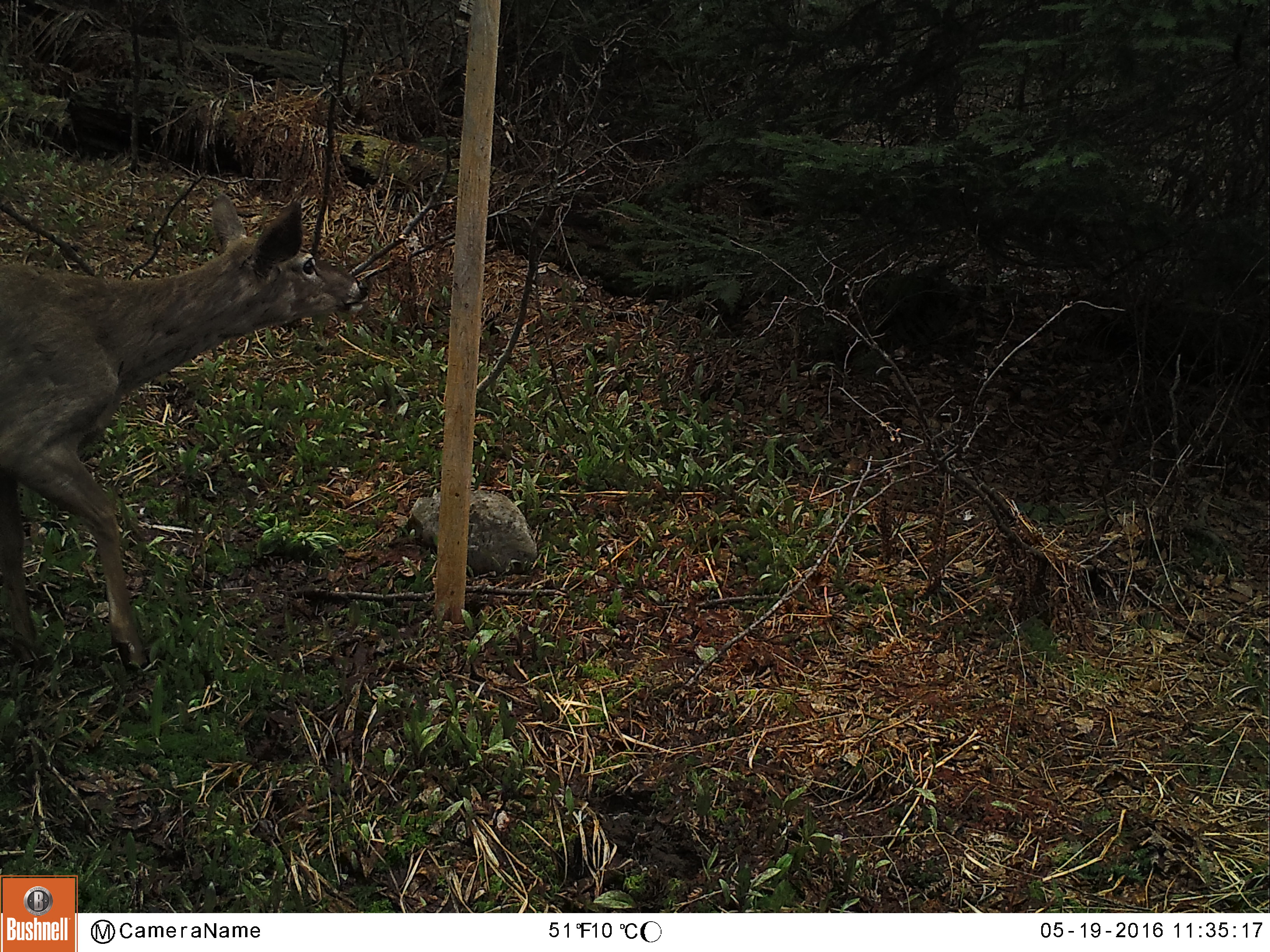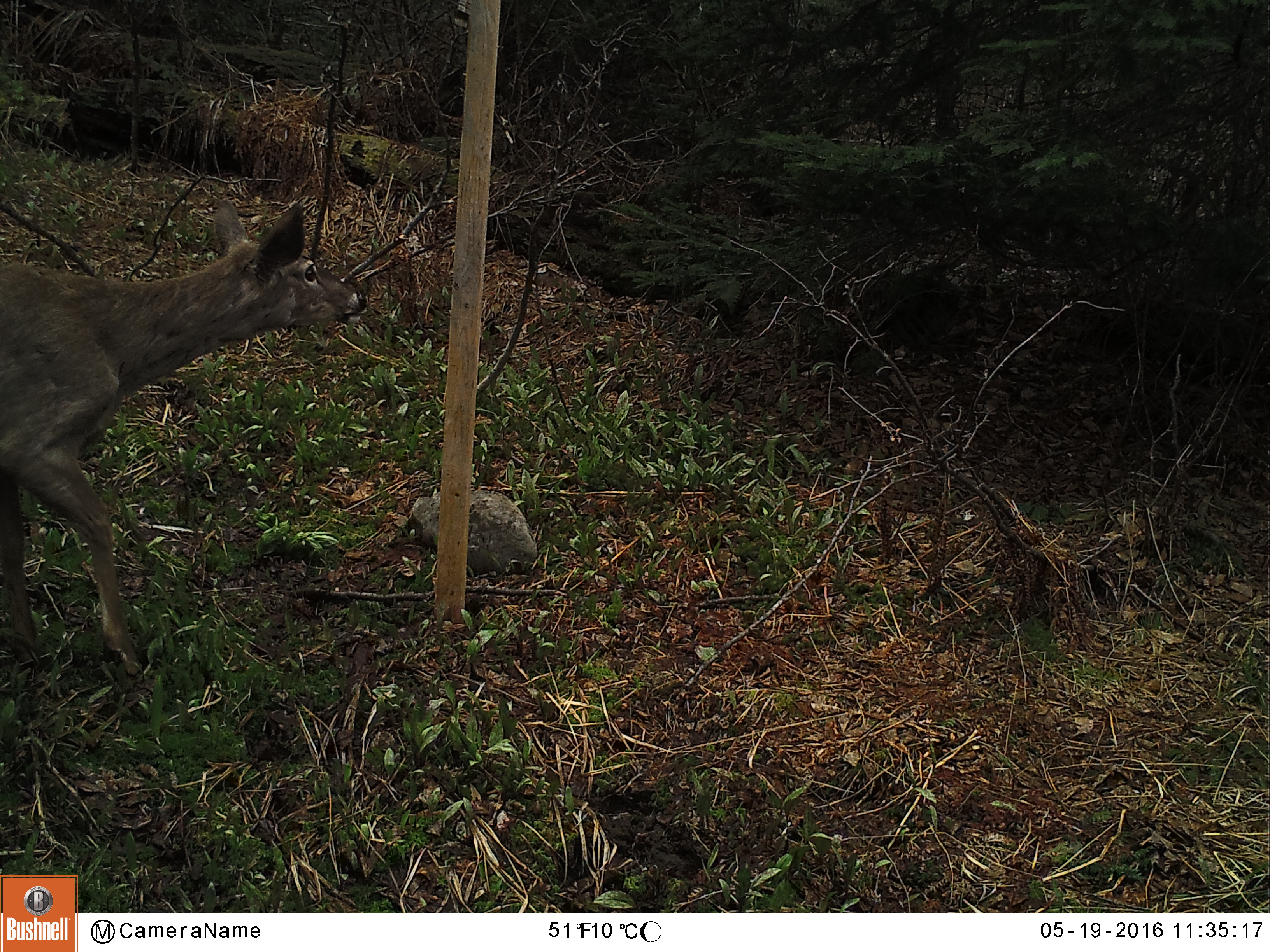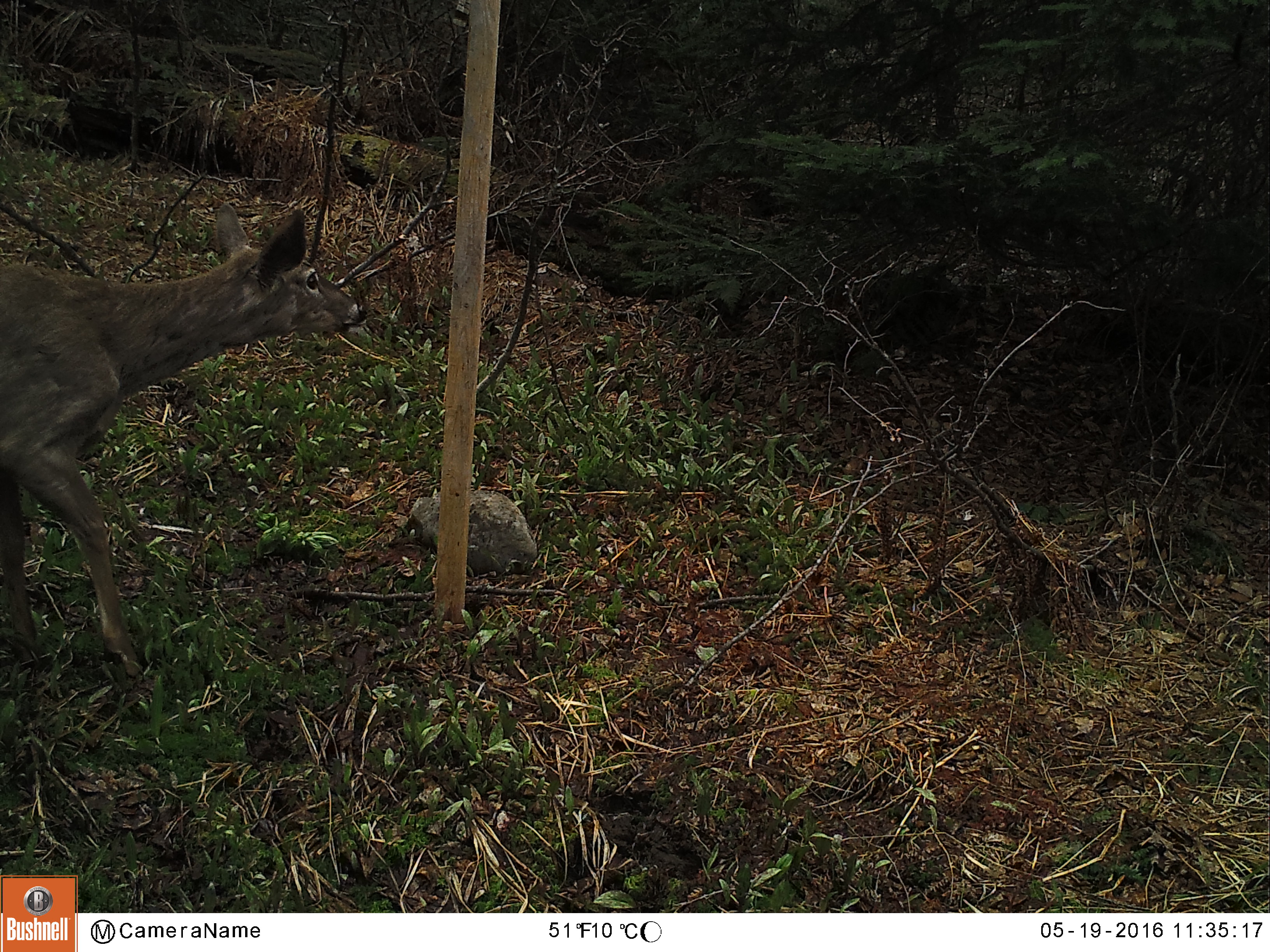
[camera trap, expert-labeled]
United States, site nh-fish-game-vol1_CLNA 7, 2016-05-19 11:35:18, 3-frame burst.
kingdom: Animalia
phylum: Chordata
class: Mammalia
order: Artiodactyla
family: Cervidae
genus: Odocoileus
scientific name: Odocoileus virginianus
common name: white-tailed deer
White-tailed deer (Odocoileus virginianus).